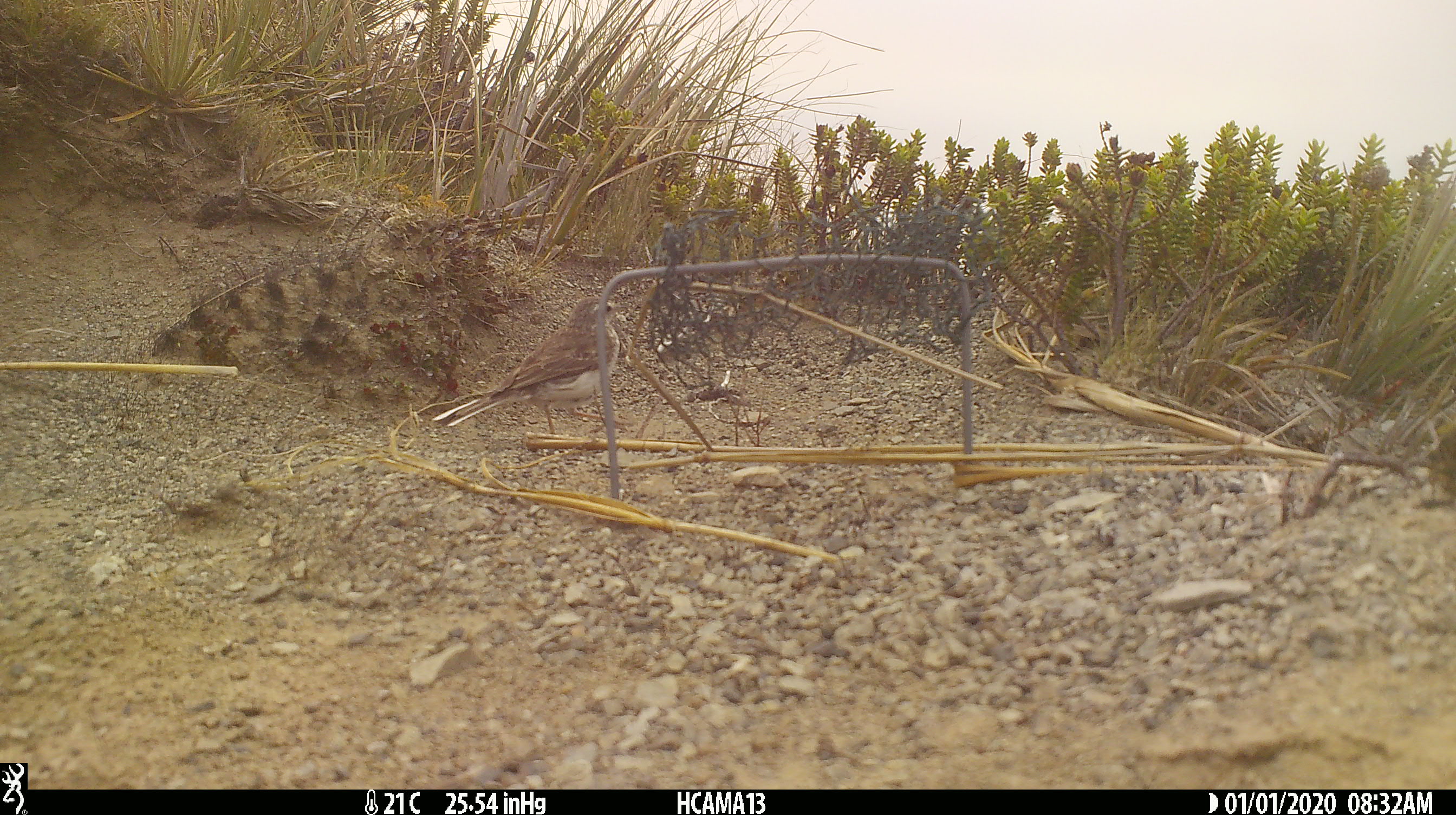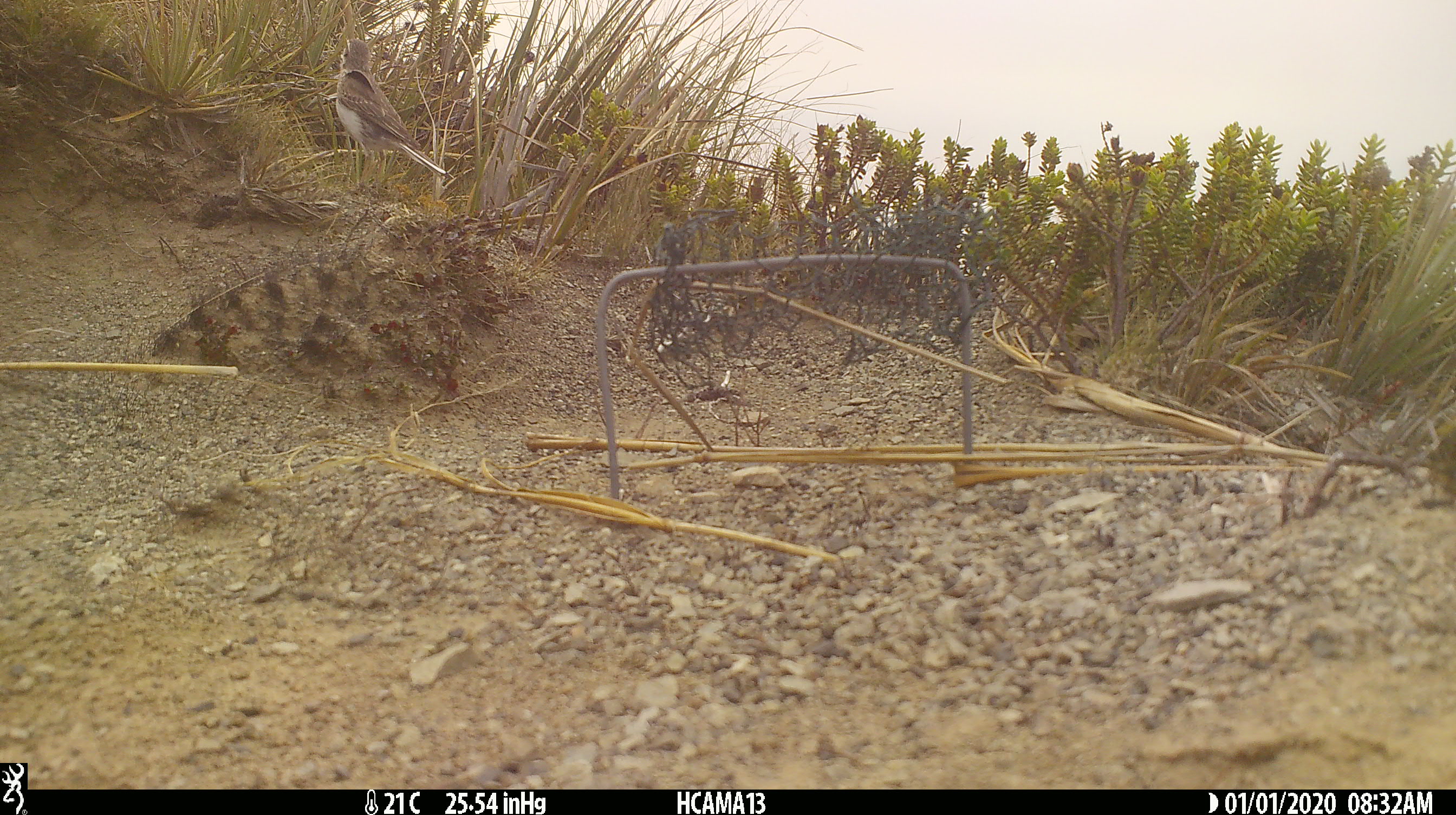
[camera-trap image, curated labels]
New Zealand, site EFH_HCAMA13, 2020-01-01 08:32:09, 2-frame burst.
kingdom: Animalia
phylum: Chordata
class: Aves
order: Passeriformes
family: Motacillidae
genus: Anthus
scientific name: Anthus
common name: pipit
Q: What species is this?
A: Pipit (Anthus).